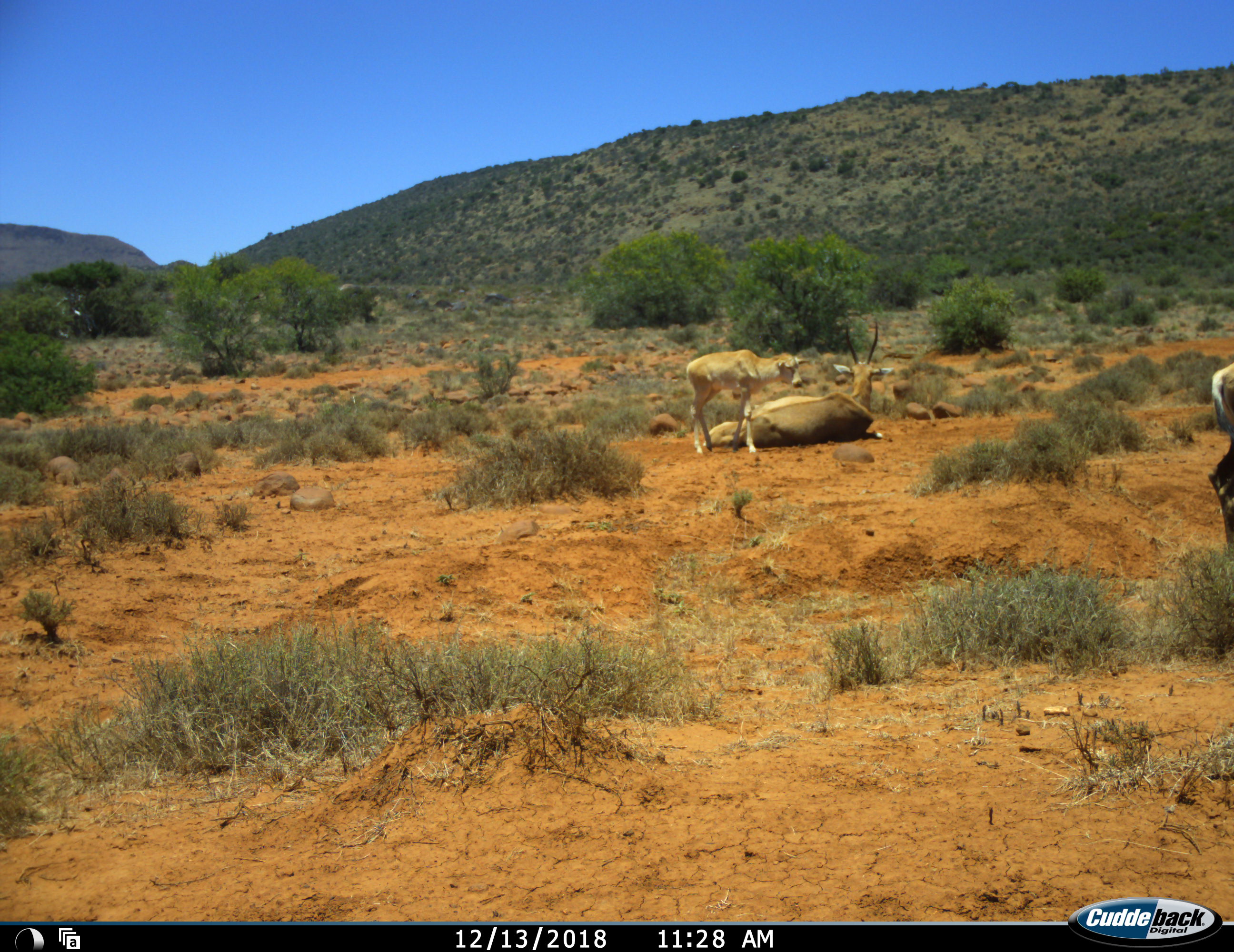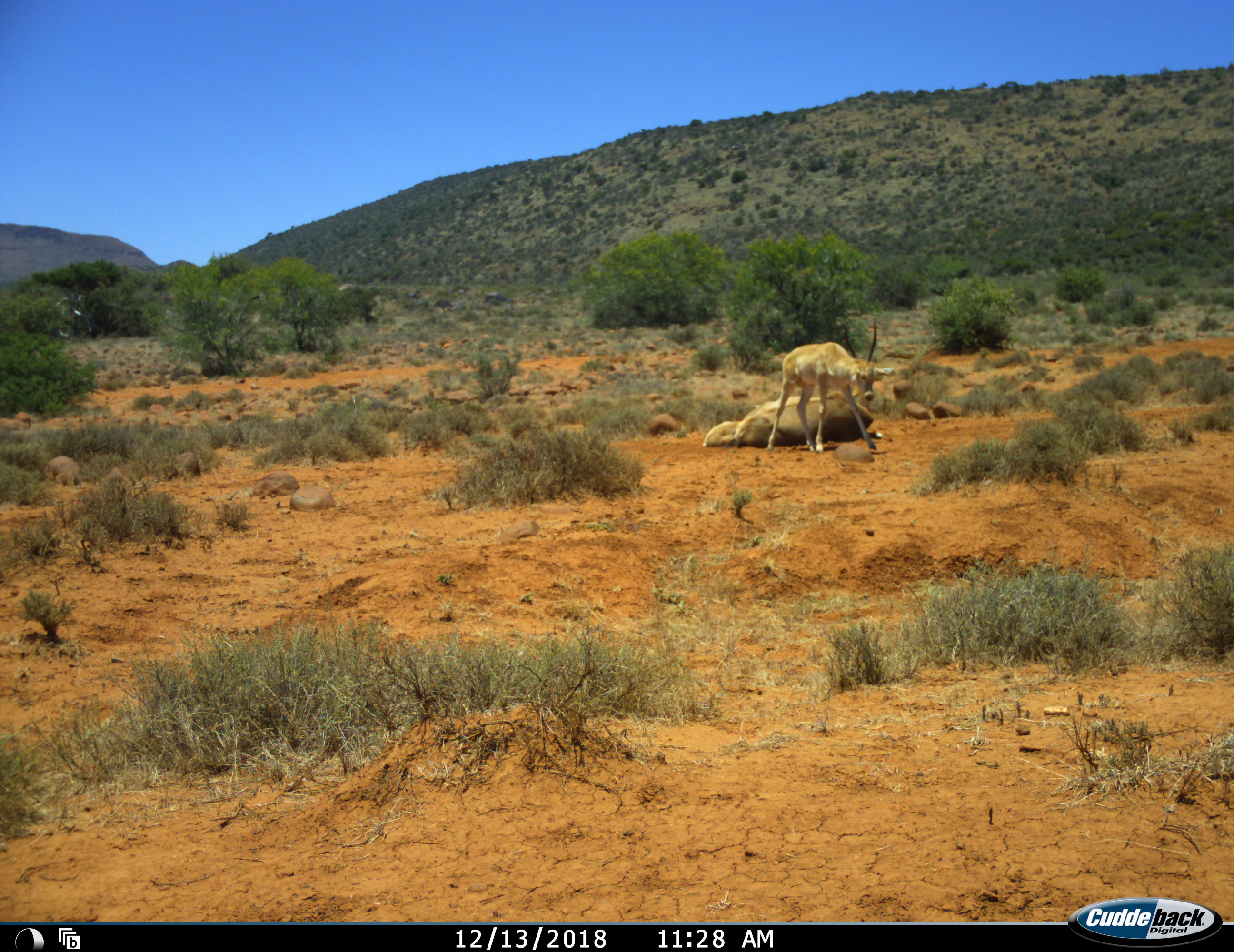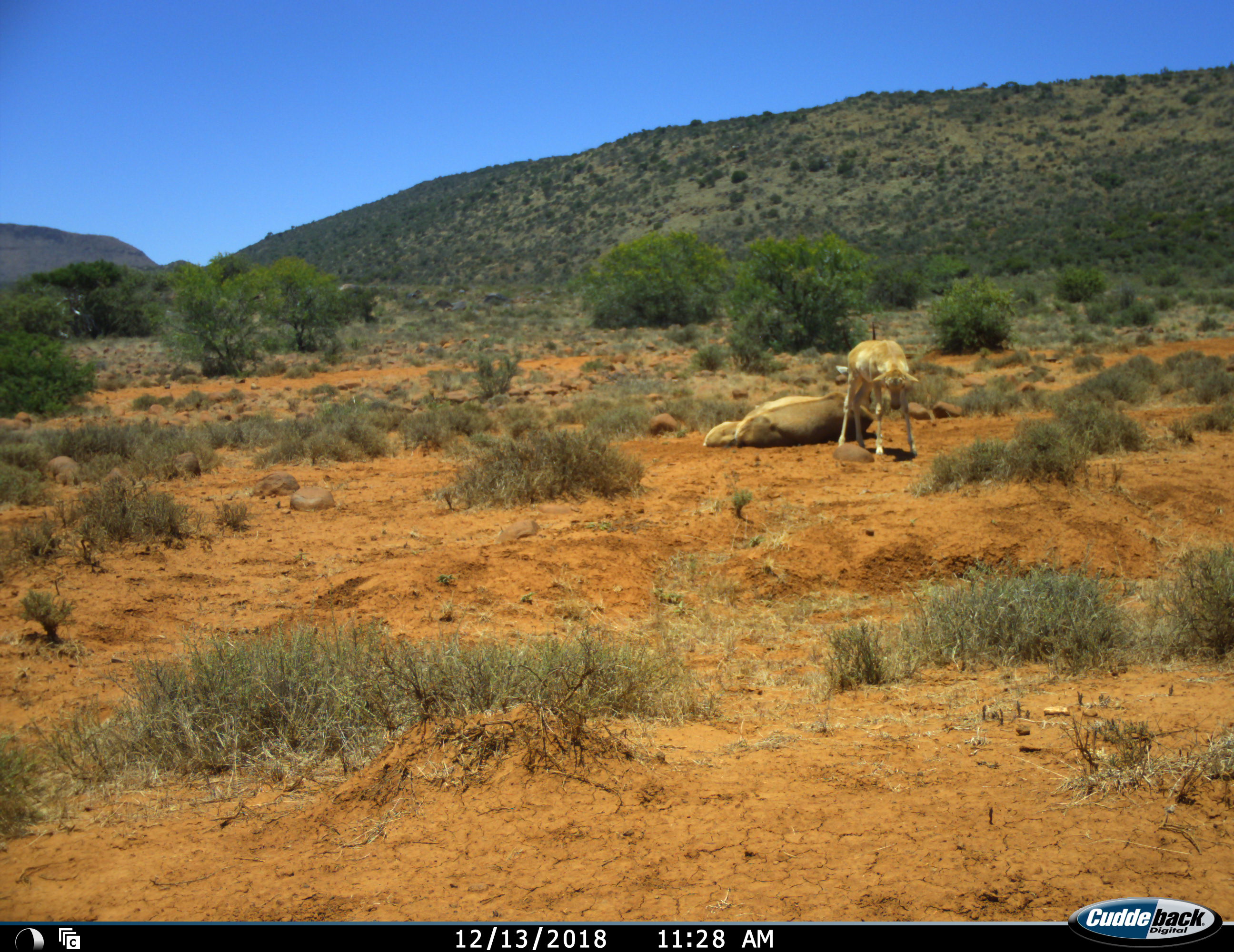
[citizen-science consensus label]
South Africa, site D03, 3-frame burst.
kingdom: Animalia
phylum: Chordata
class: Mammalia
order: Artiodactyla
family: Bovidae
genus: Tragelaphus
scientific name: Tragelaphus oryx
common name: eland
Eland (Tragelaphus oryx), count 3. Behavior (volunteer vote fractions): standing 40%, resting 100%, moving 60%, interacting 0%. Young present (vote fraction): 100%. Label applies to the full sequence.